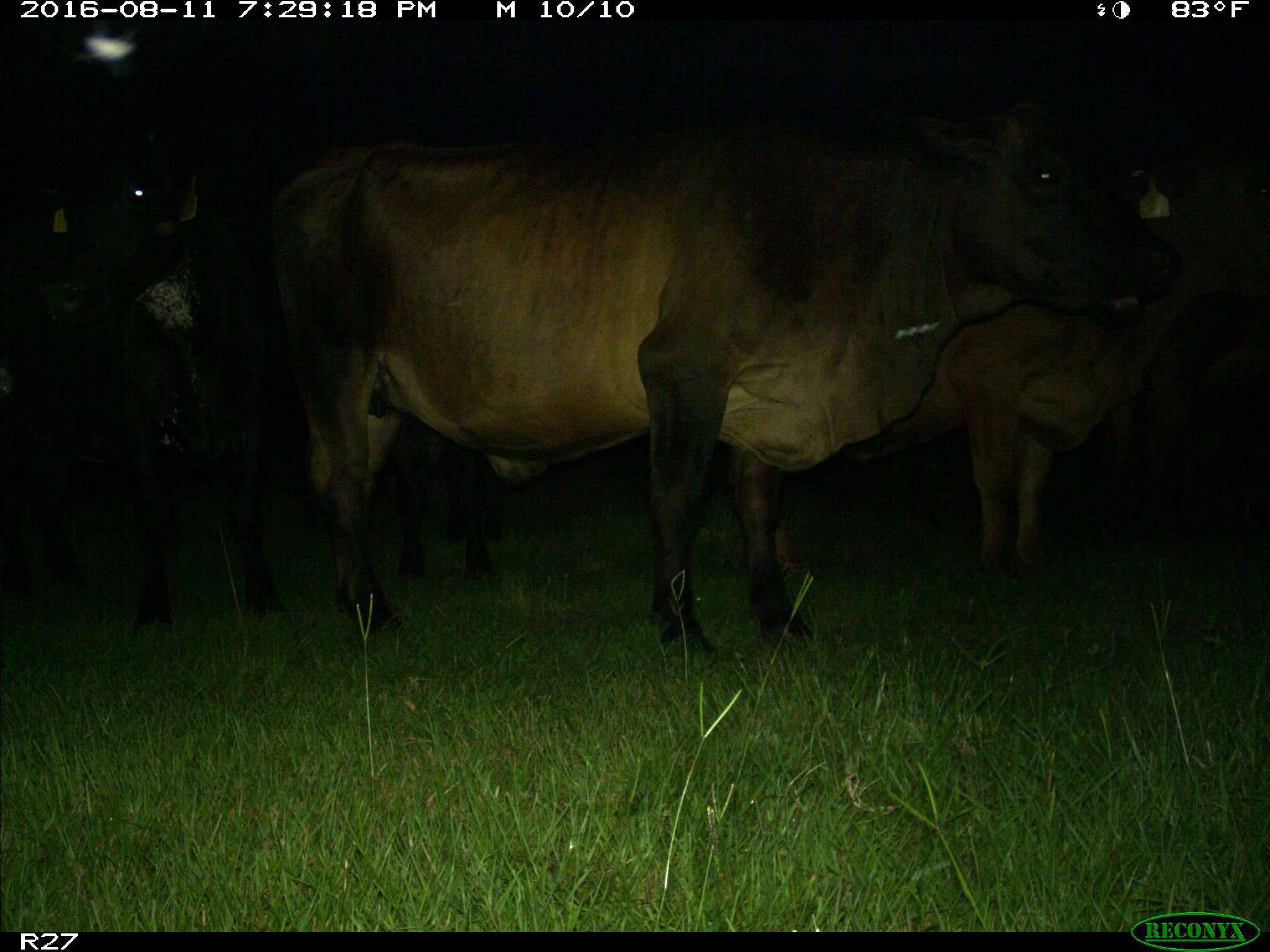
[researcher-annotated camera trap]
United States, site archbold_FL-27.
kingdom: Animalia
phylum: Chordata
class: Mammalia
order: Artiodactyla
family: Bovidae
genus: Bos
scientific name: Bos taurus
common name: domestic cow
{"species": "Bos taurus (domestic cow)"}